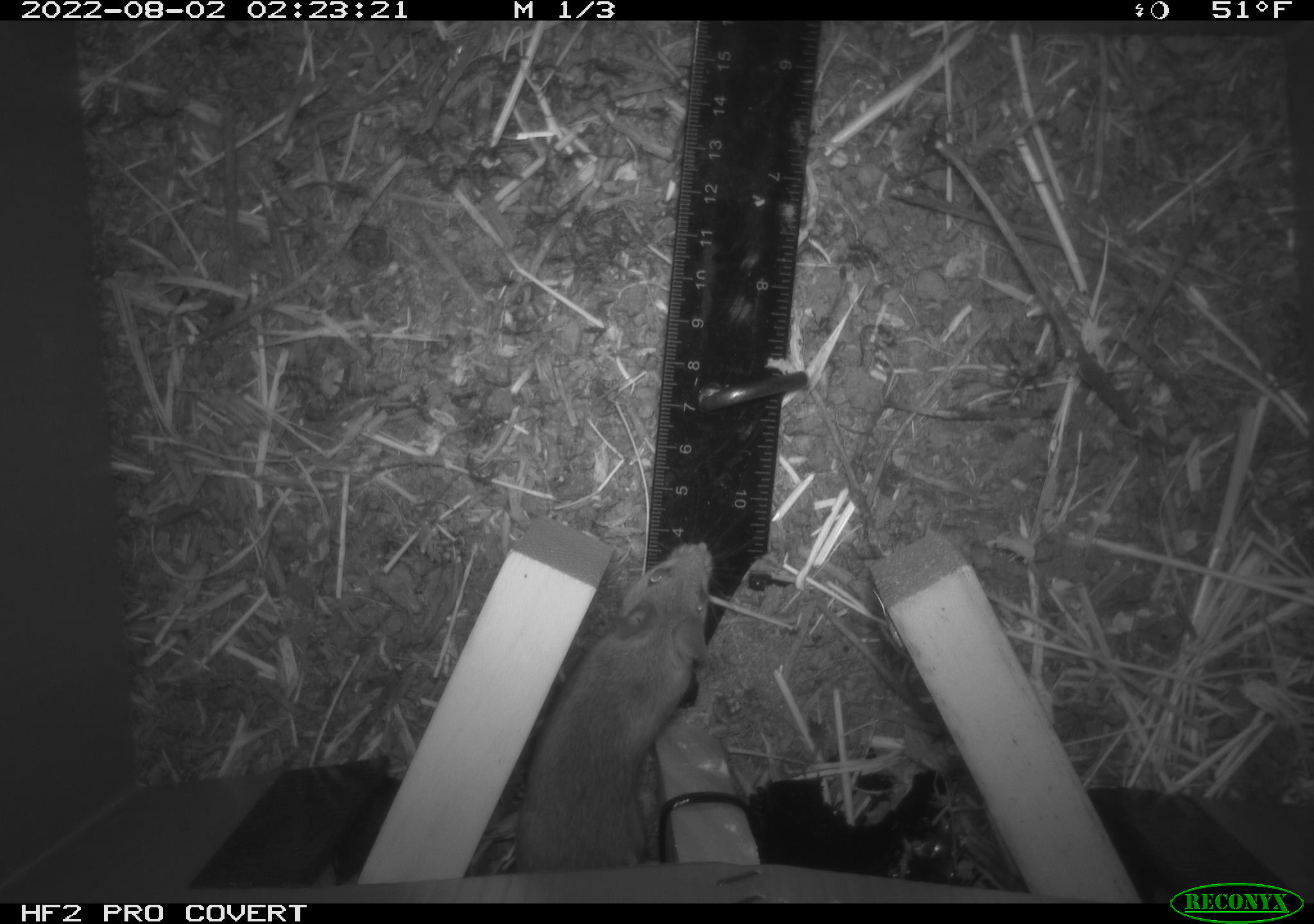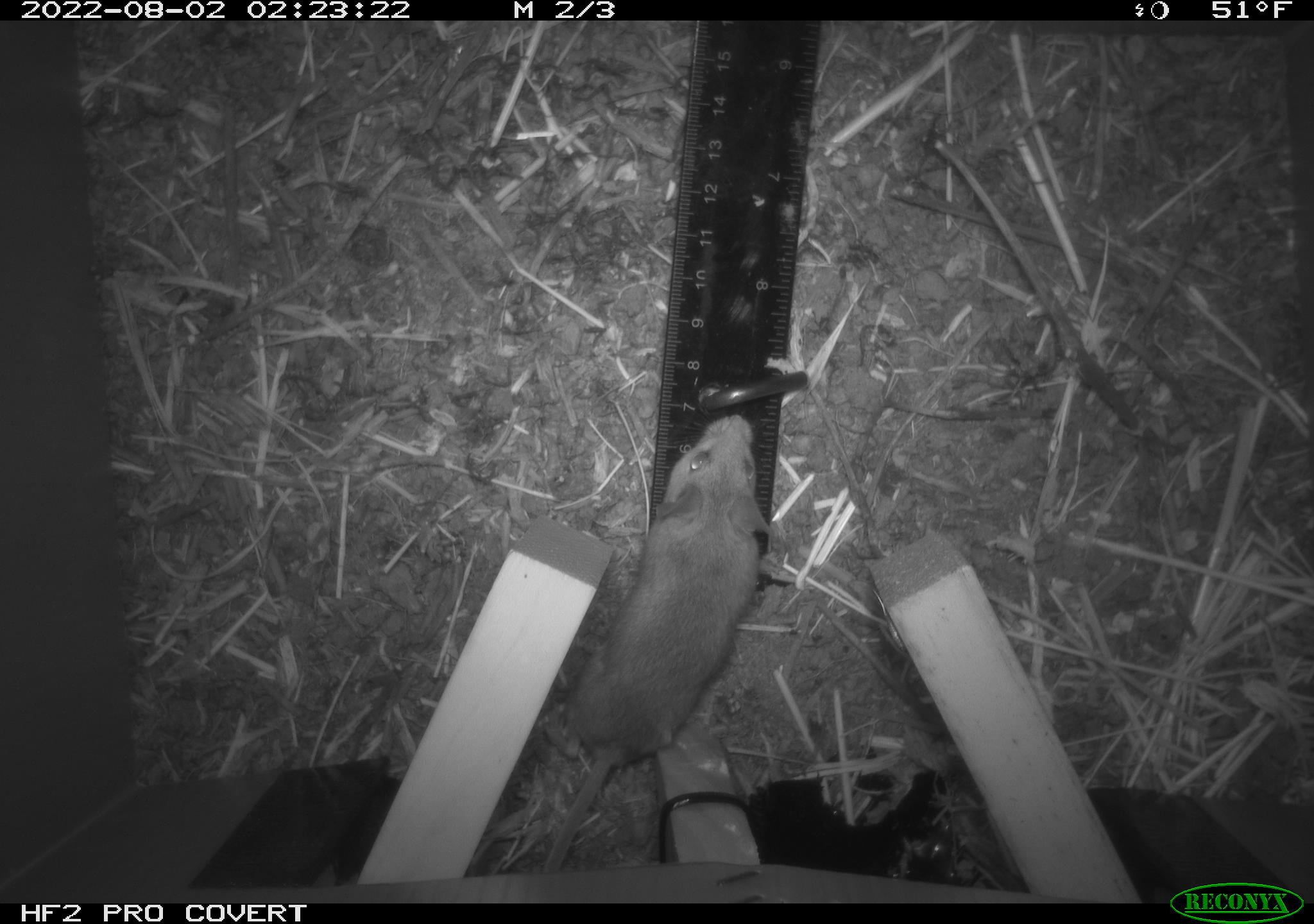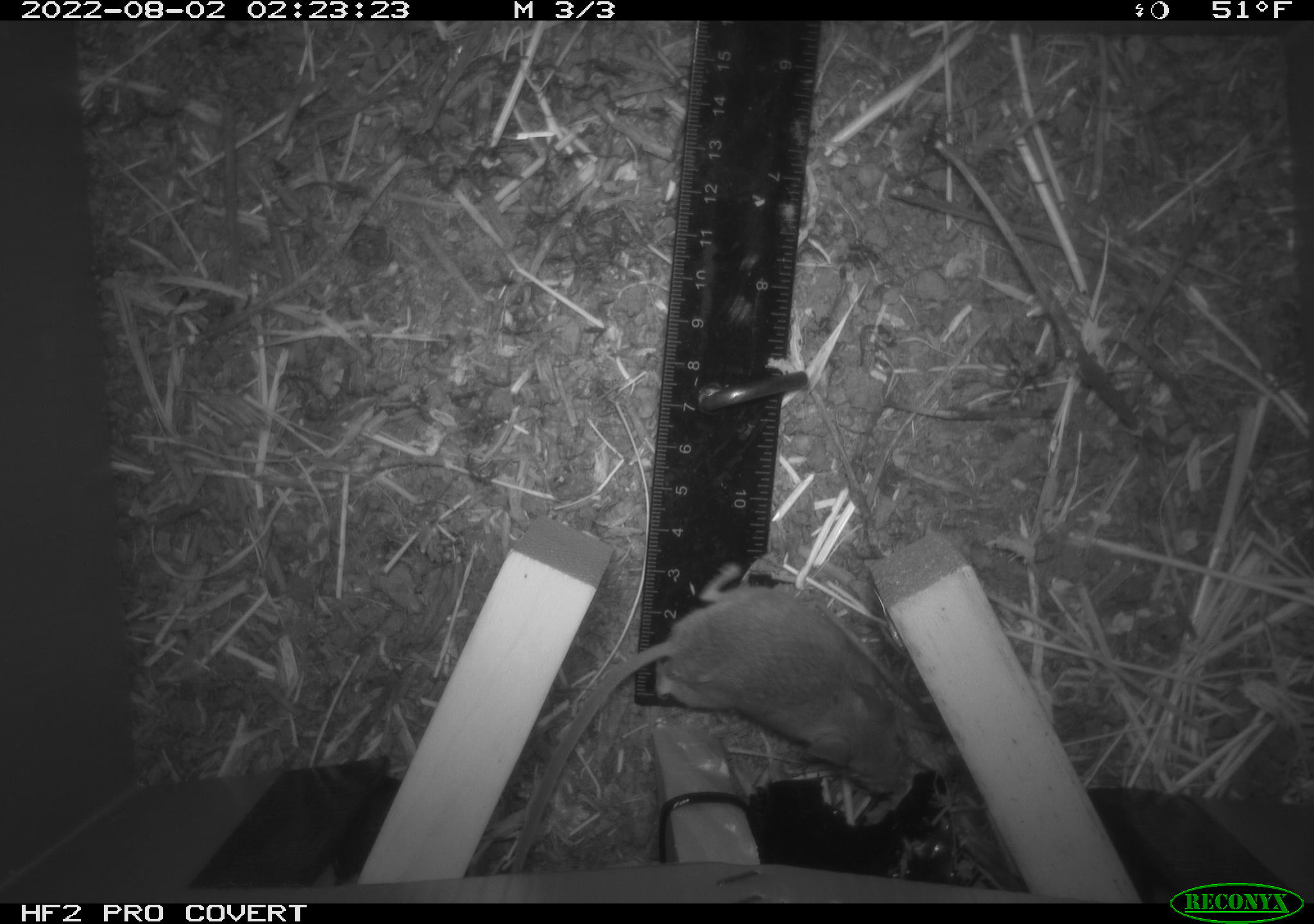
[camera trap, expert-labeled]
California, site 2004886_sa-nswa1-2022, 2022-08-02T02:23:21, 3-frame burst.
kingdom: Animalia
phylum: Chordata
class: Mammalia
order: Rodentia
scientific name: Rodentia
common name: rodent